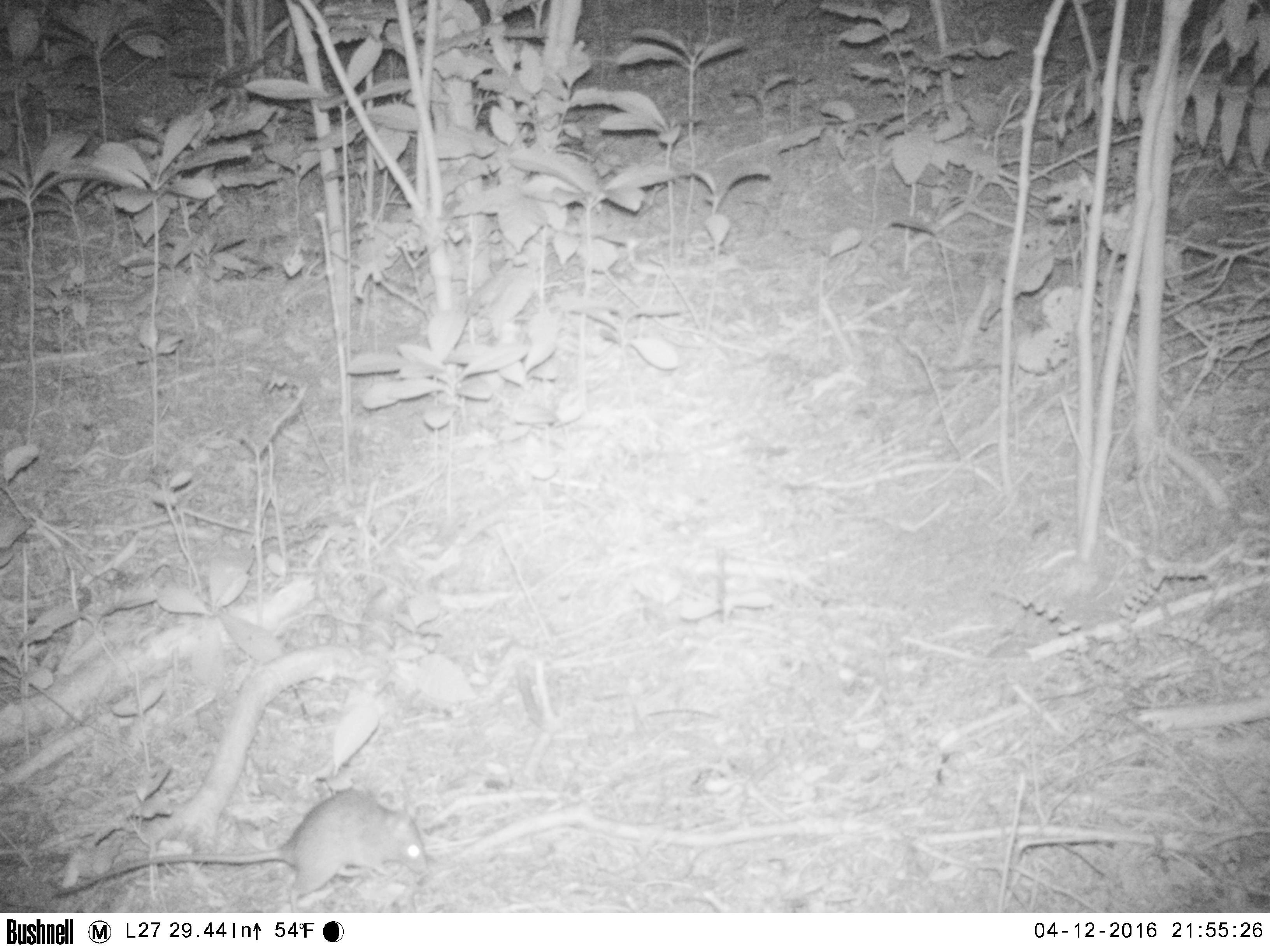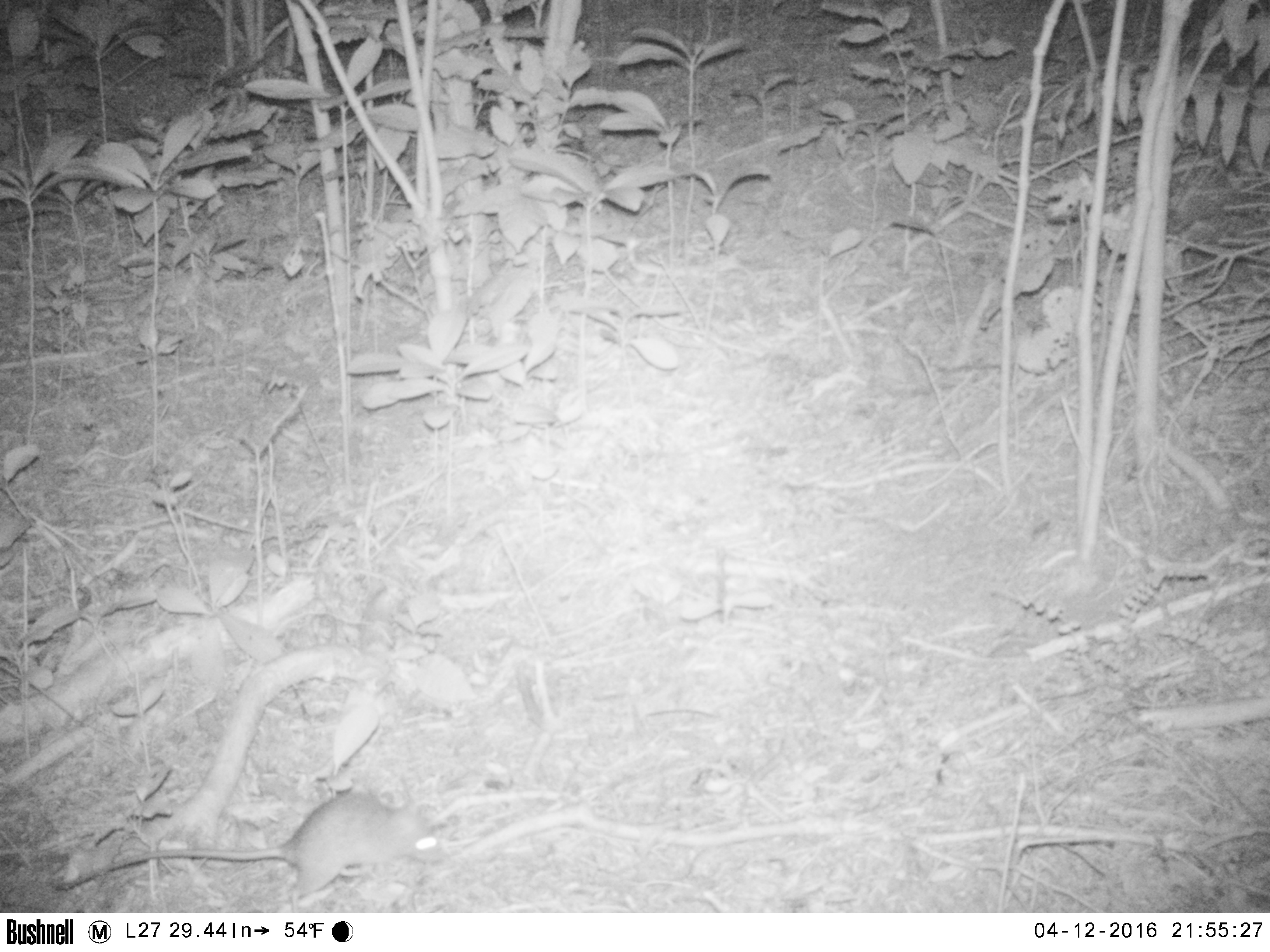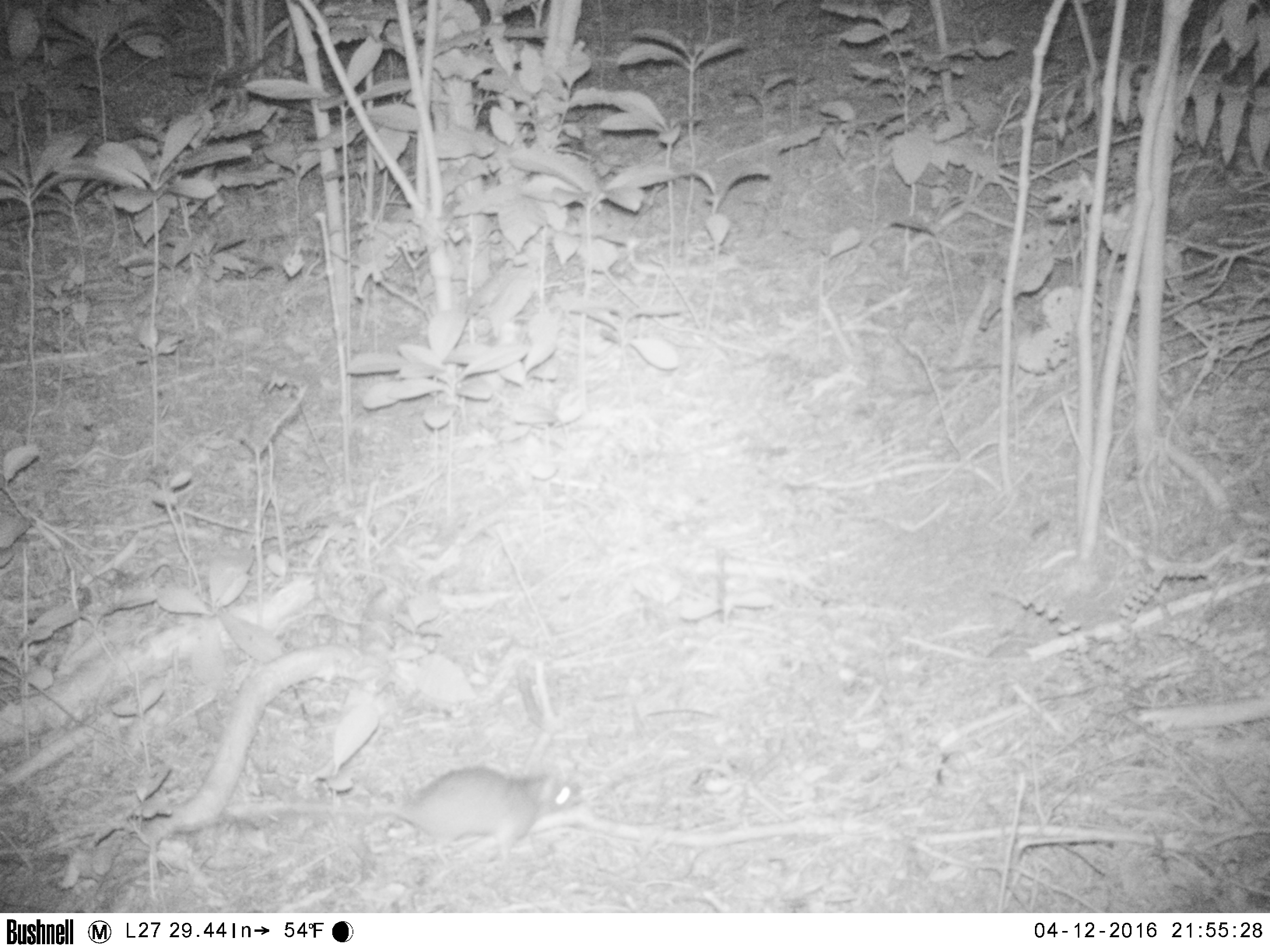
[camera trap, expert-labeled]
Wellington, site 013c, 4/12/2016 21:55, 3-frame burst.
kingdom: Animalia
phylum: Chordata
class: Mammalia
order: Rodentia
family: Muridae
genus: Rattus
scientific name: Rattus rattus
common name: ship rat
Ship rat (Rattus rattus).